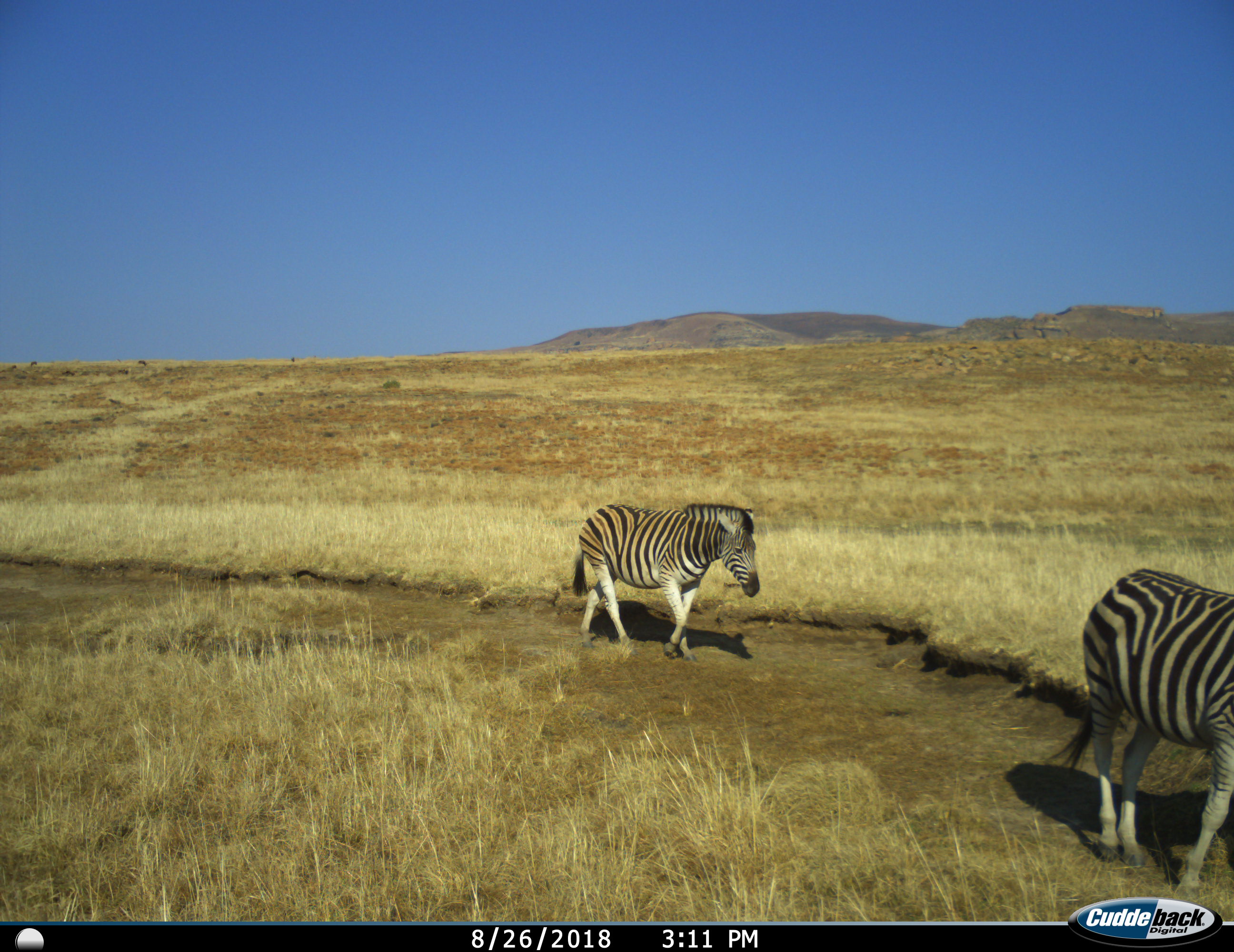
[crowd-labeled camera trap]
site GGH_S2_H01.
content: unidentified animal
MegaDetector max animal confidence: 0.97